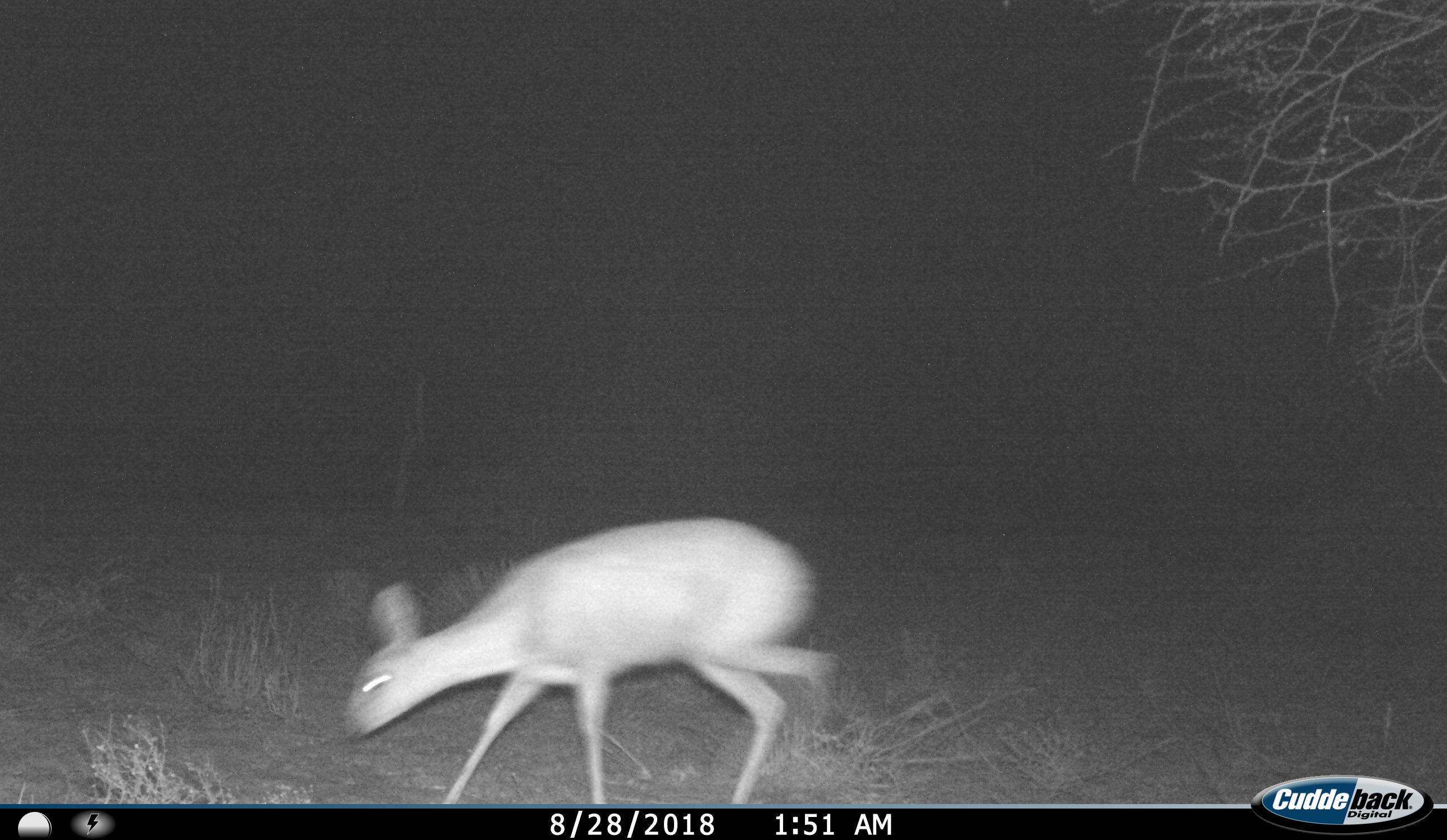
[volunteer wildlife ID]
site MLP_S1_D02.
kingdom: Animalia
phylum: Chordata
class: Mammalia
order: Artiodactyla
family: Bovidae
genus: Raphicerus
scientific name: Raphicerus campestris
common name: steenbok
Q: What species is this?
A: Steenbok (Raphicerus campestris).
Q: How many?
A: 1.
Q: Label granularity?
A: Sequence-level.